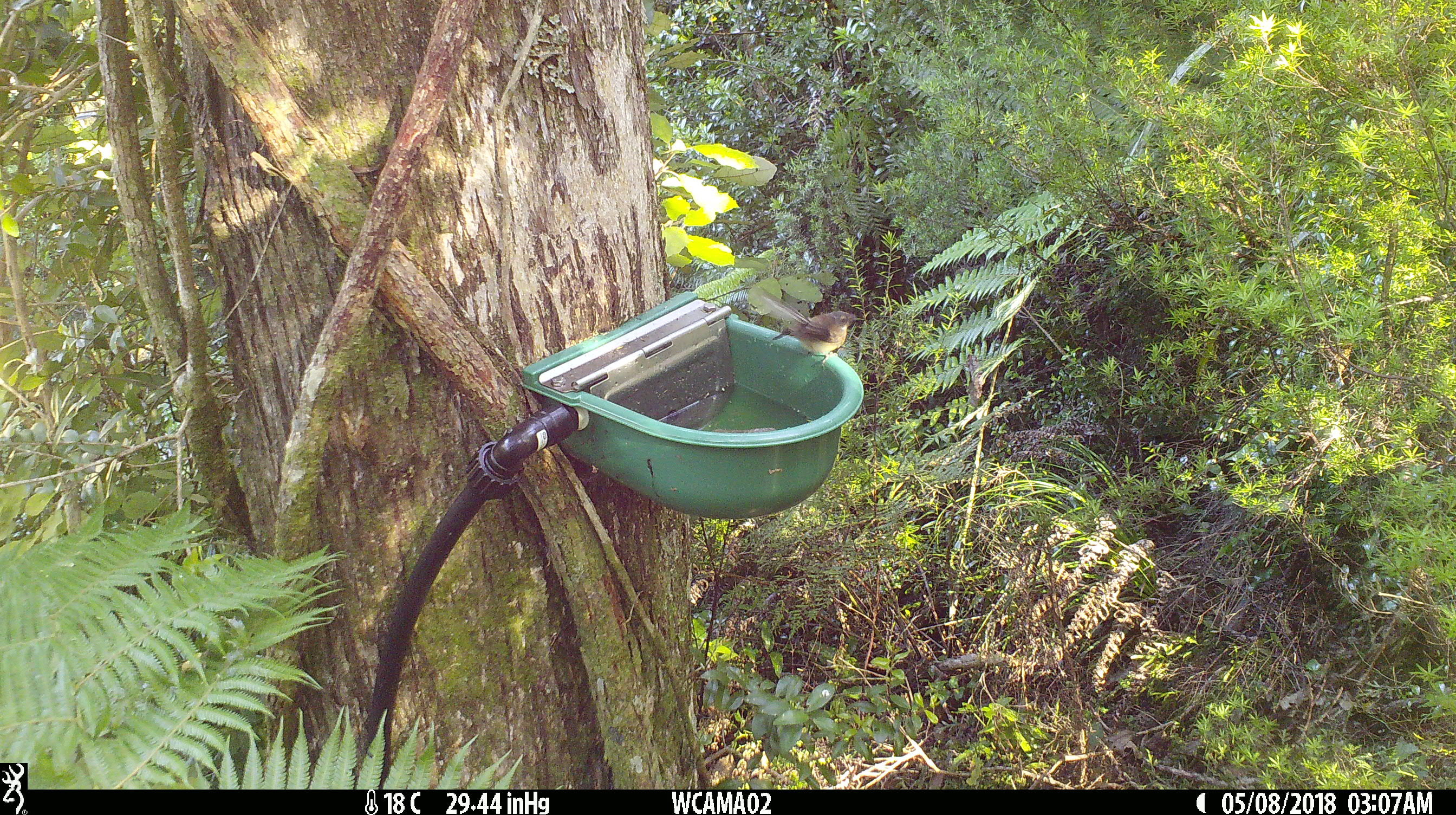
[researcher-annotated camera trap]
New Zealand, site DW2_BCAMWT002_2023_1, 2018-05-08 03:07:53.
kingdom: Animalia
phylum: Chordata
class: Aves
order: Passeriformes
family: Rhipiduridae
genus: Rhipidura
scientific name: Rhipidura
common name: fantails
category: fantail